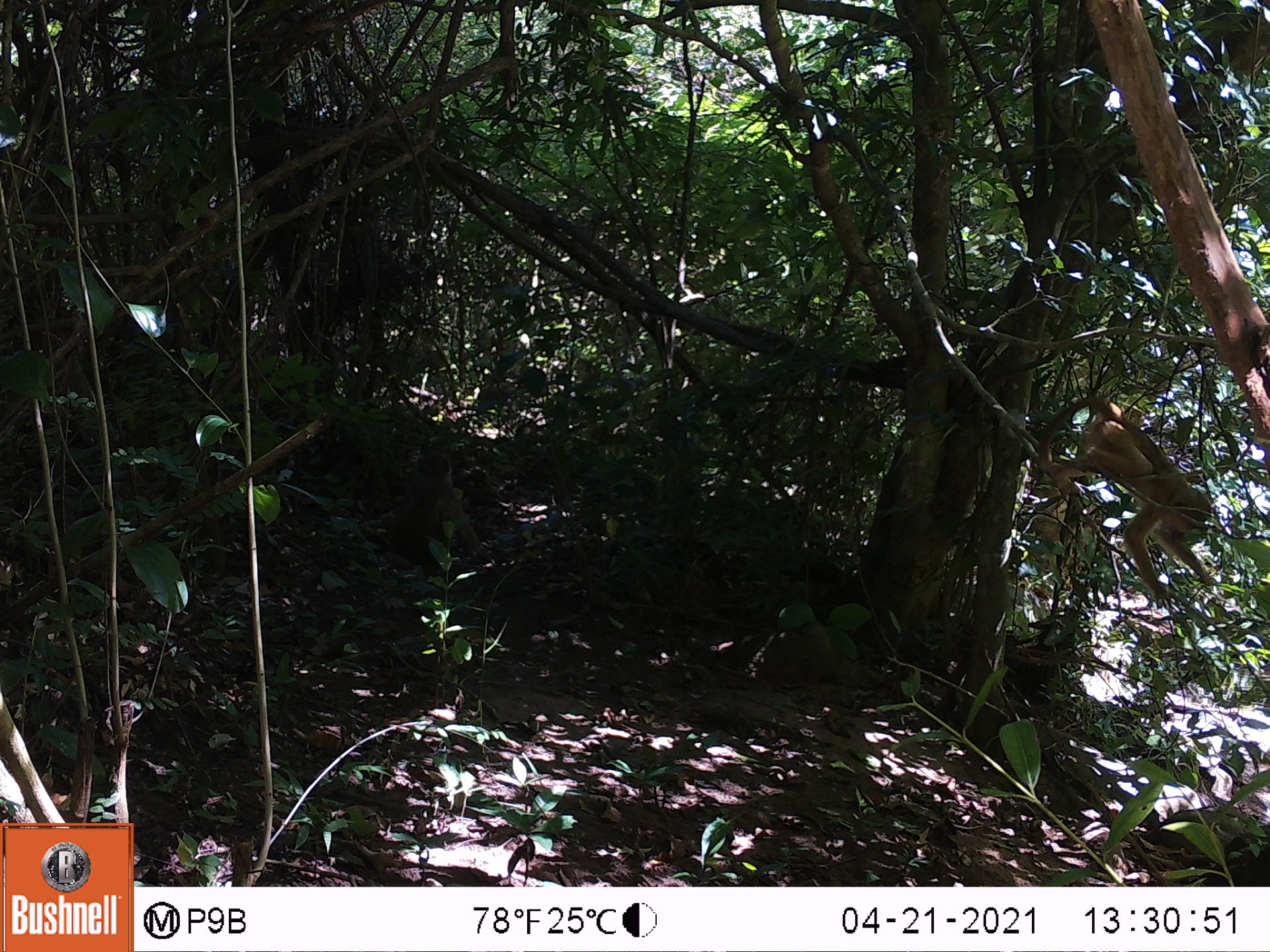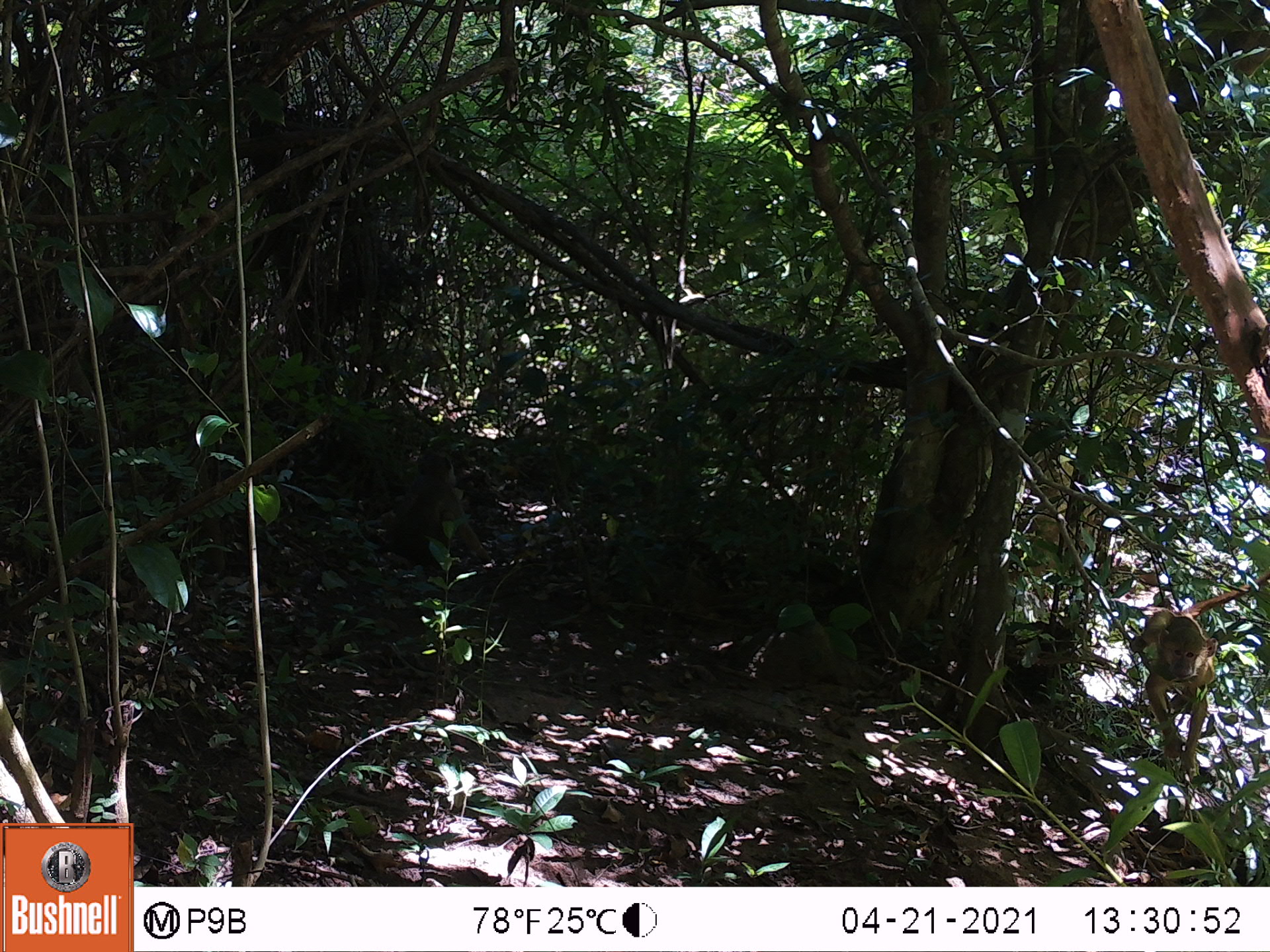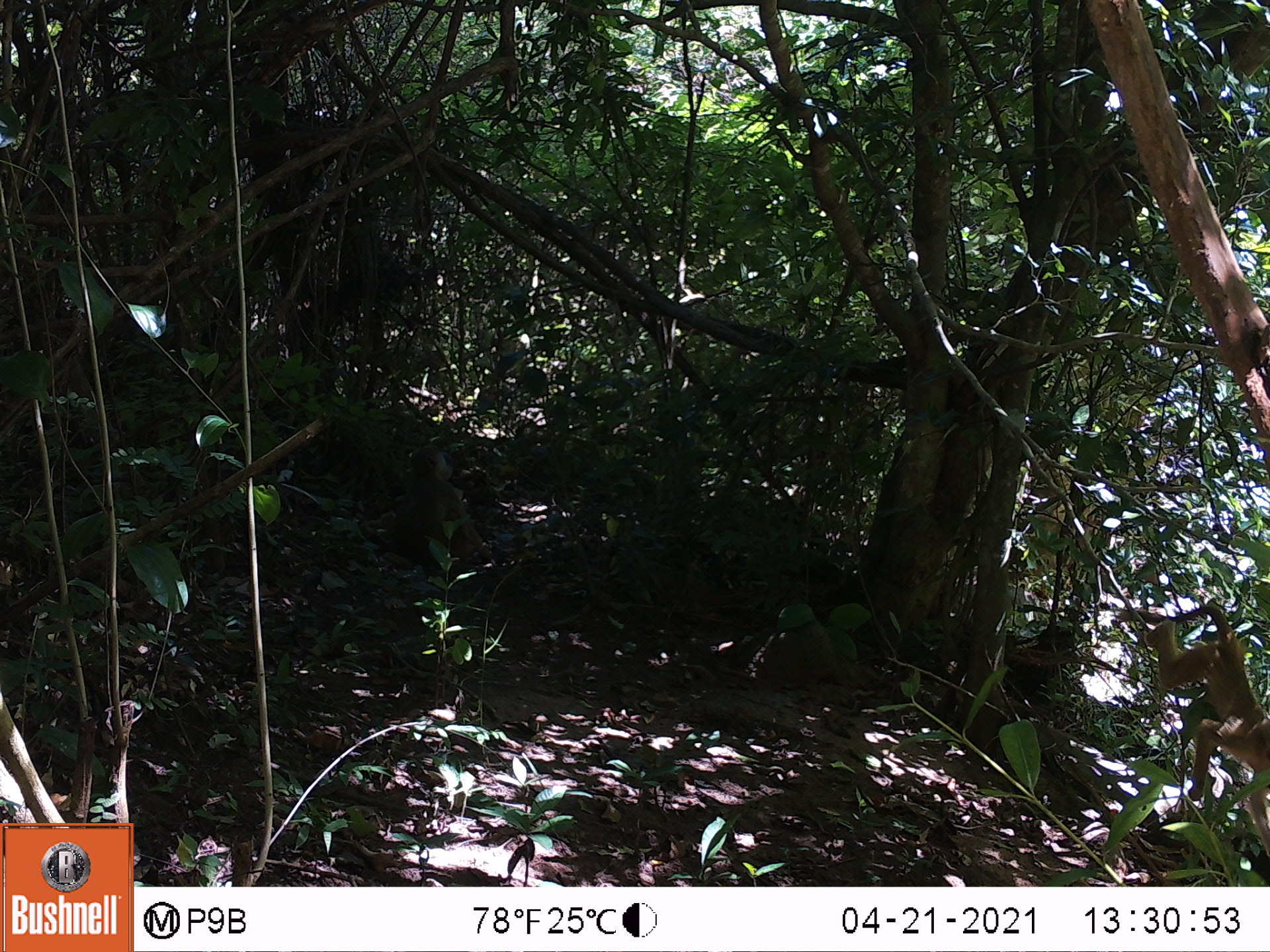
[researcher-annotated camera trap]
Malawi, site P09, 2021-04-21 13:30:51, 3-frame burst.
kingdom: Animalia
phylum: Chordata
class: Mammalia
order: Primates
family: Cercopithecidae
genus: Papio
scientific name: Papio cynocephalus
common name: yellow baboon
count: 2